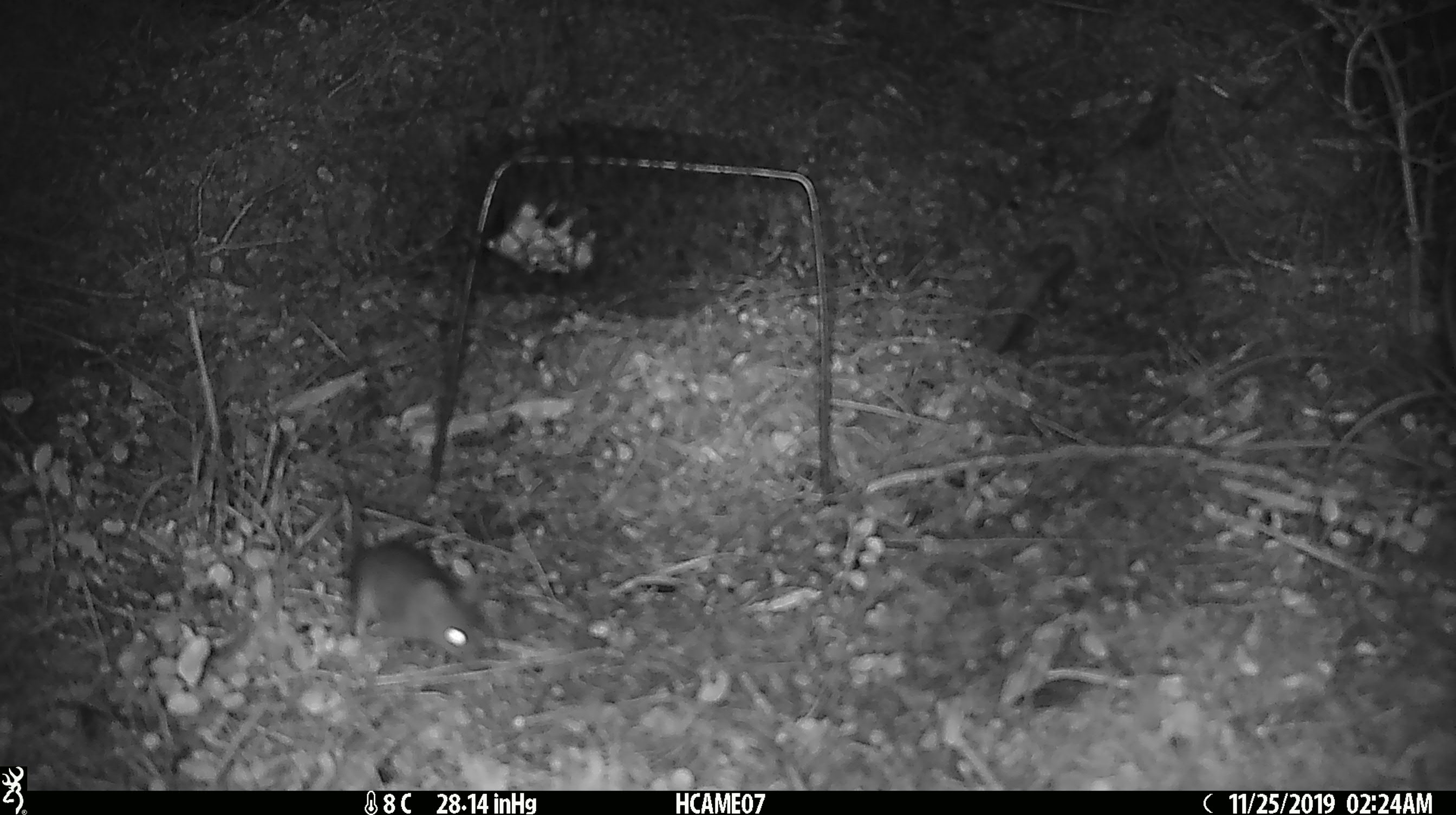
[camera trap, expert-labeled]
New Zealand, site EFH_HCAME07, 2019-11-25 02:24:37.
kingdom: Animalia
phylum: Chordata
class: Mammalia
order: Rodentia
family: Muridae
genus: Mus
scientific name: Mus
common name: mouse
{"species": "mouse (Mus)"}